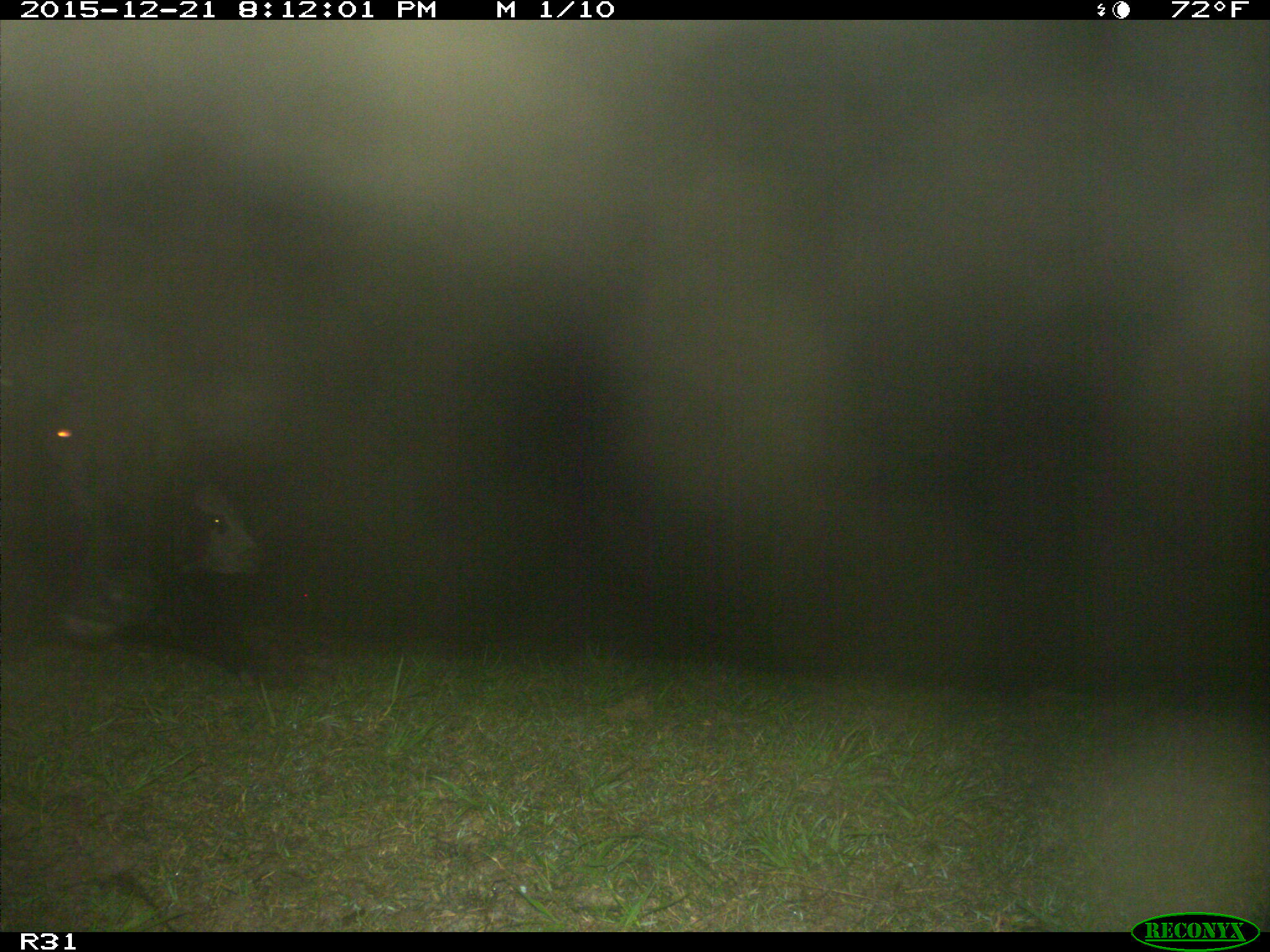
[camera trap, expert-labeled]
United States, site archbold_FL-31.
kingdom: Animalia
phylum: Chordata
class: Mammalia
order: Artiodactyla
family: Bovidae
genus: Bos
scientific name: Bos taurus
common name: domestic cow